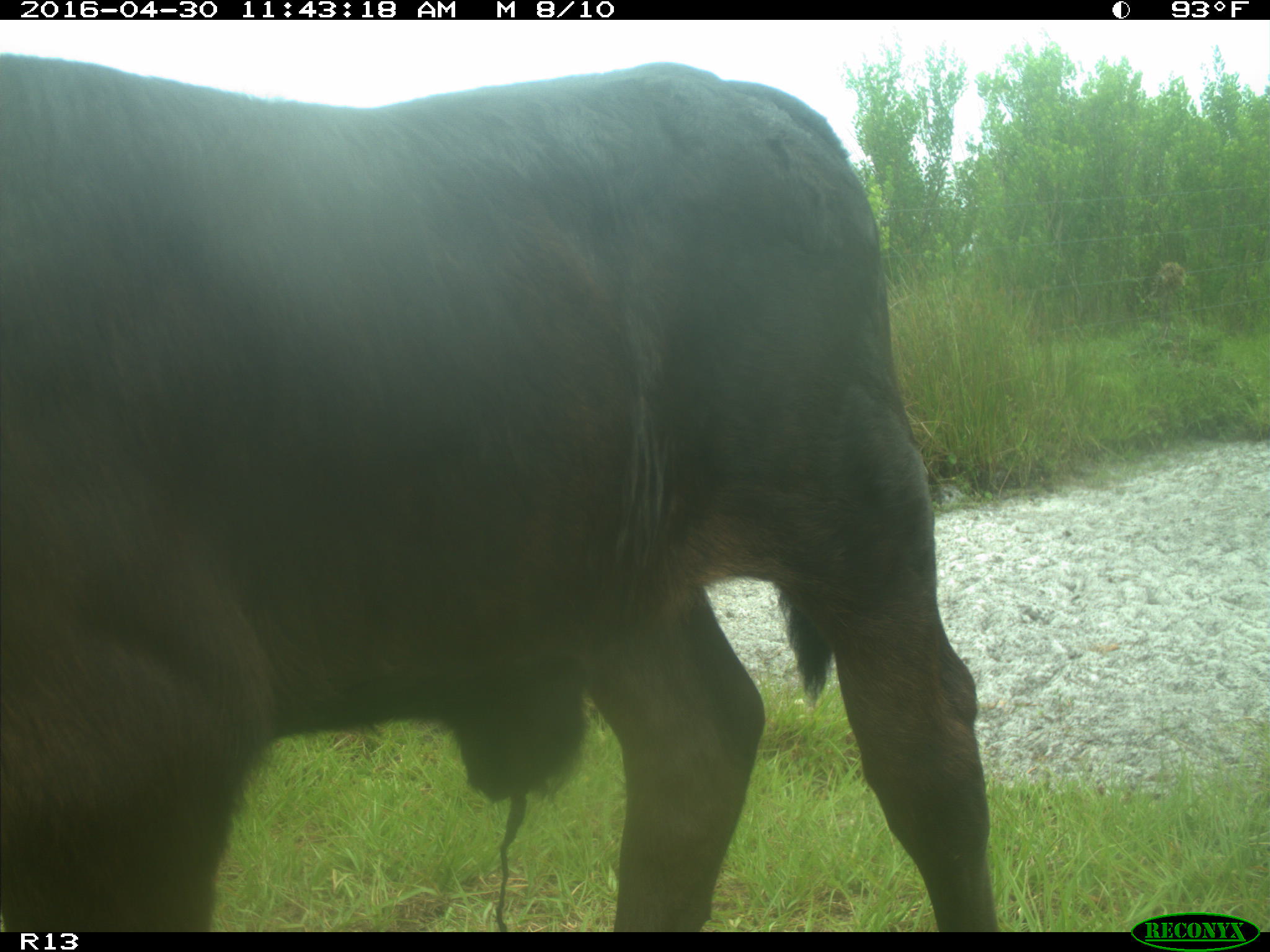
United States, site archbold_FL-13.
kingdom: Animalia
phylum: Chordata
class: Mammalia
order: Artiodactyla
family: Bovidae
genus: Bos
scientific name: Bos taurus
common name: domestic cow